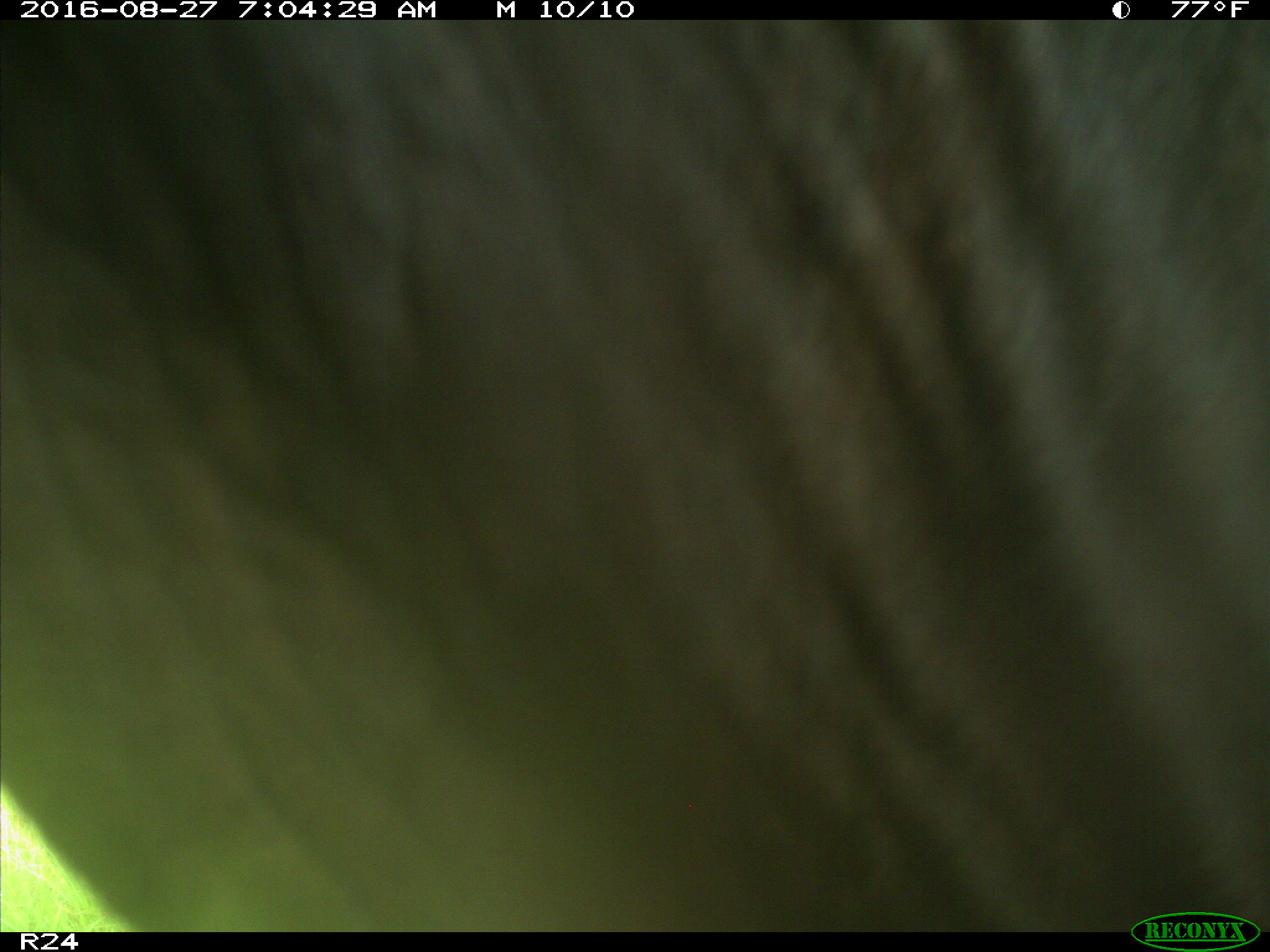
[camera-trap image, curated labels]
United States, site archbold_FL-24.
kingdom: Animalia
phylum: Chordata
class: Mammalia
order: Artiodactyla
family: Bovidae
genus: Bos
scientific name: Bos taurus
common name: domestic cow